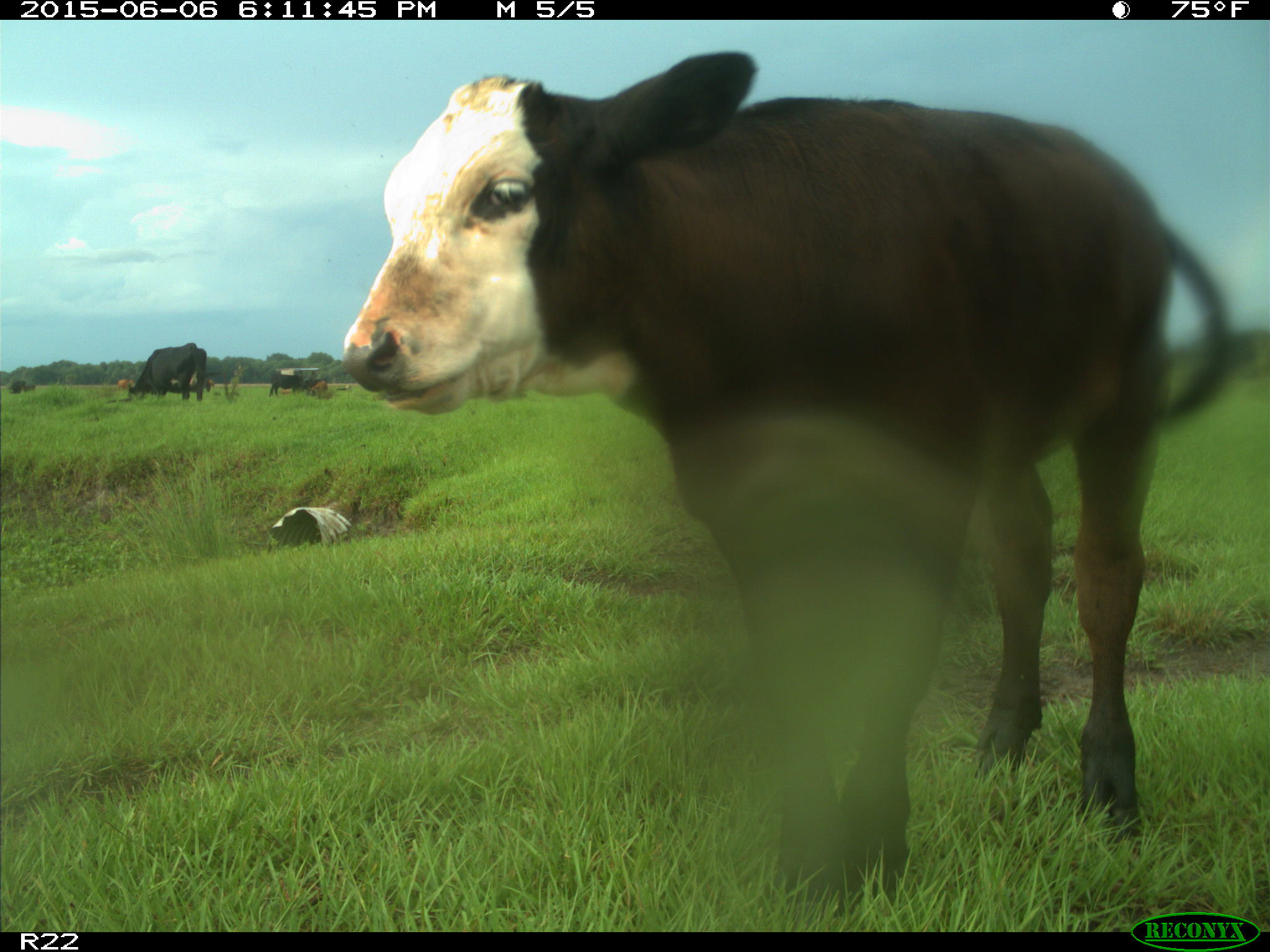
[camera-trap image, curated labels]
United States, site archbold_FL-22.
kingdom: Animalia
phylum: Chordata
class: Mammalia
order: Artiodactyla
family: Bovidae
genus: Bos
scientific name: Bos taurus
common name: domestic cow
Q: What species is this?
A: Bos taurus (domestic cow).